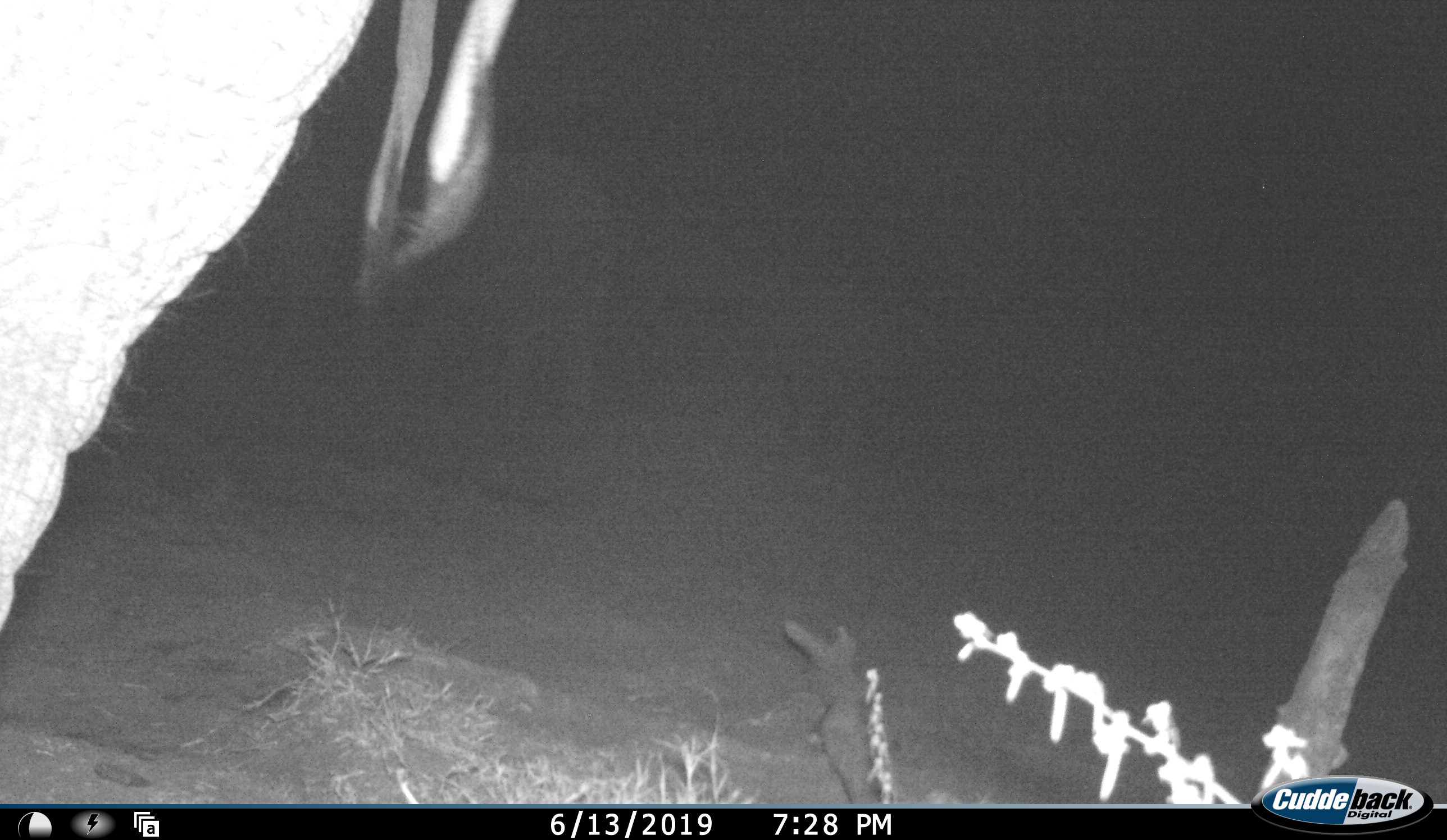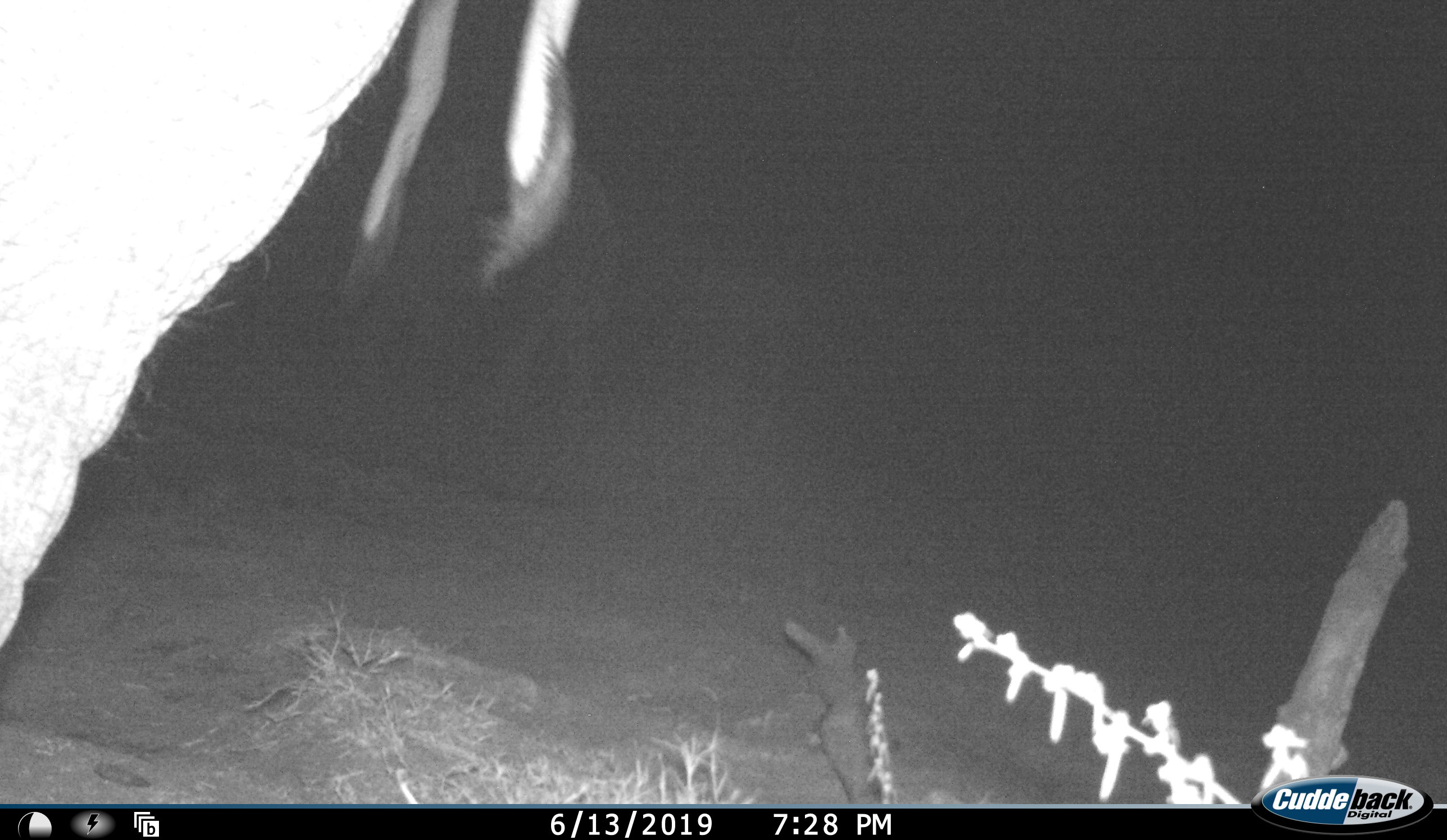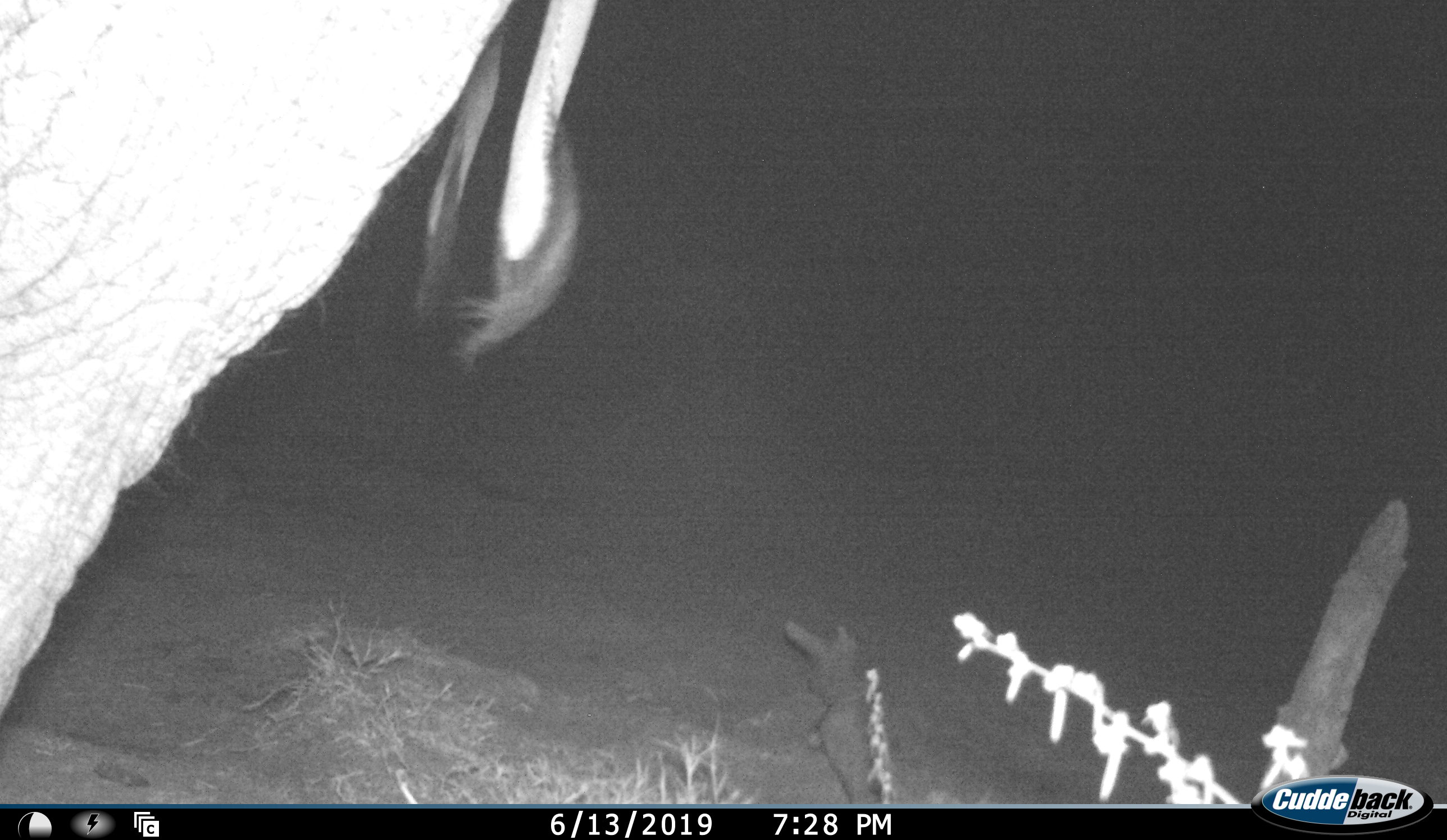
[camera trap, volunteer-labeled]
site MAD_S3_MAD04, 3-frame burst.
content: unidentified animal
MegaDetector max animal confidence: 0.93